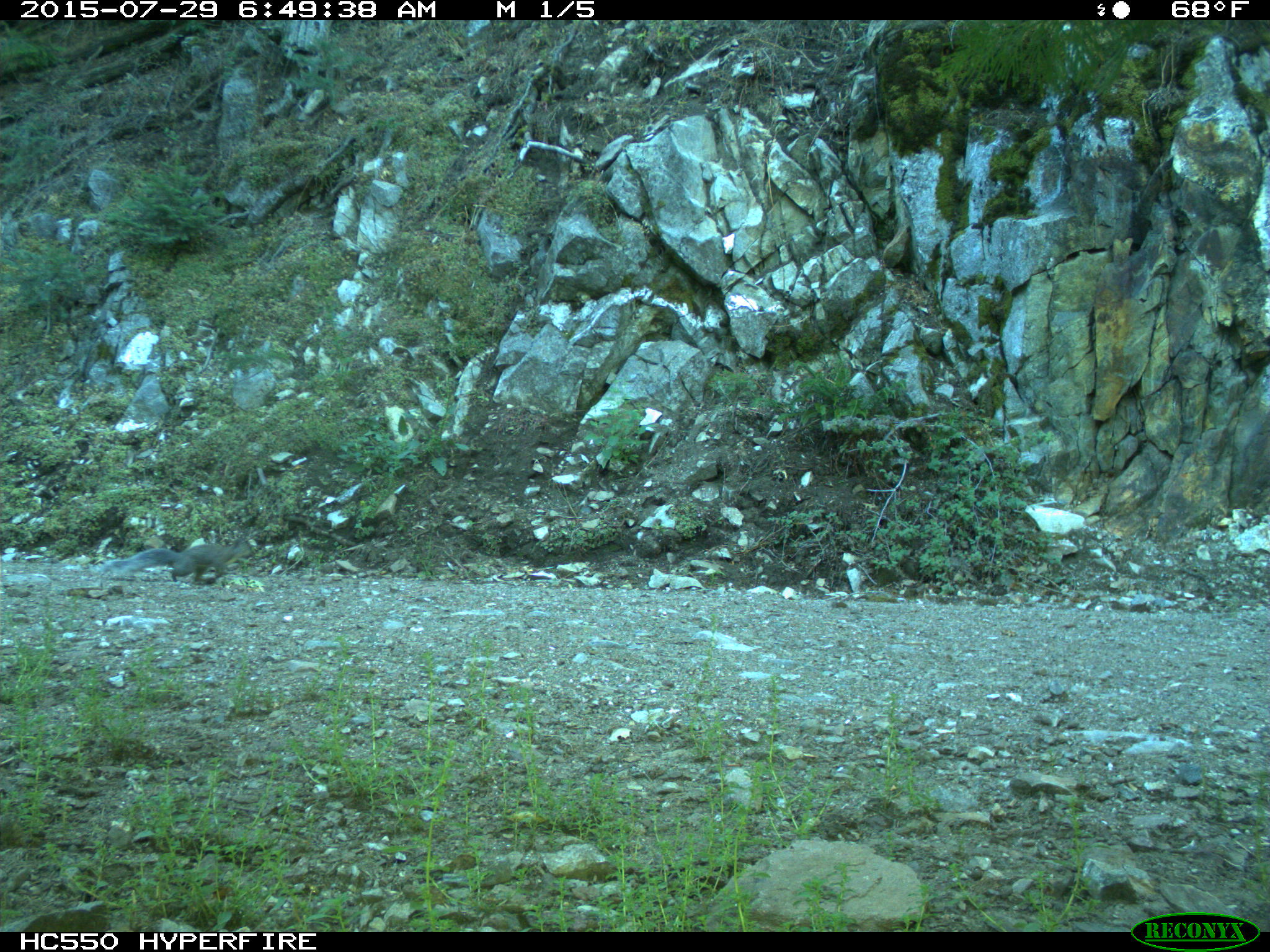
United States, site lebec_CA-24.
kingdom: Animalia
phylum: Chordata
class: Mammalia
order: Rodentia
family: Sciuridae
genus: Sciurus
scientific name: Sciurus carolinensis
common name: eastern gray squirrel